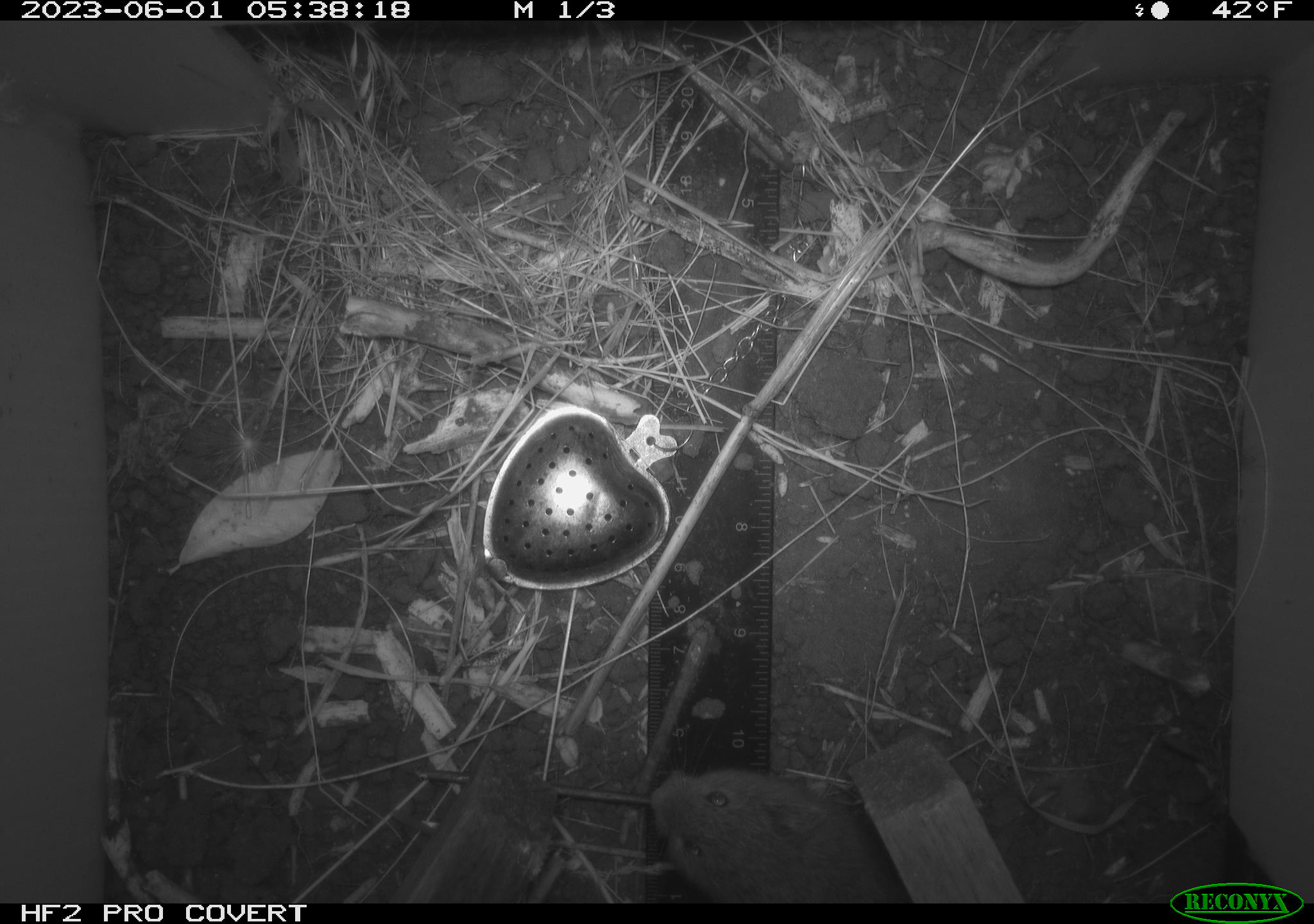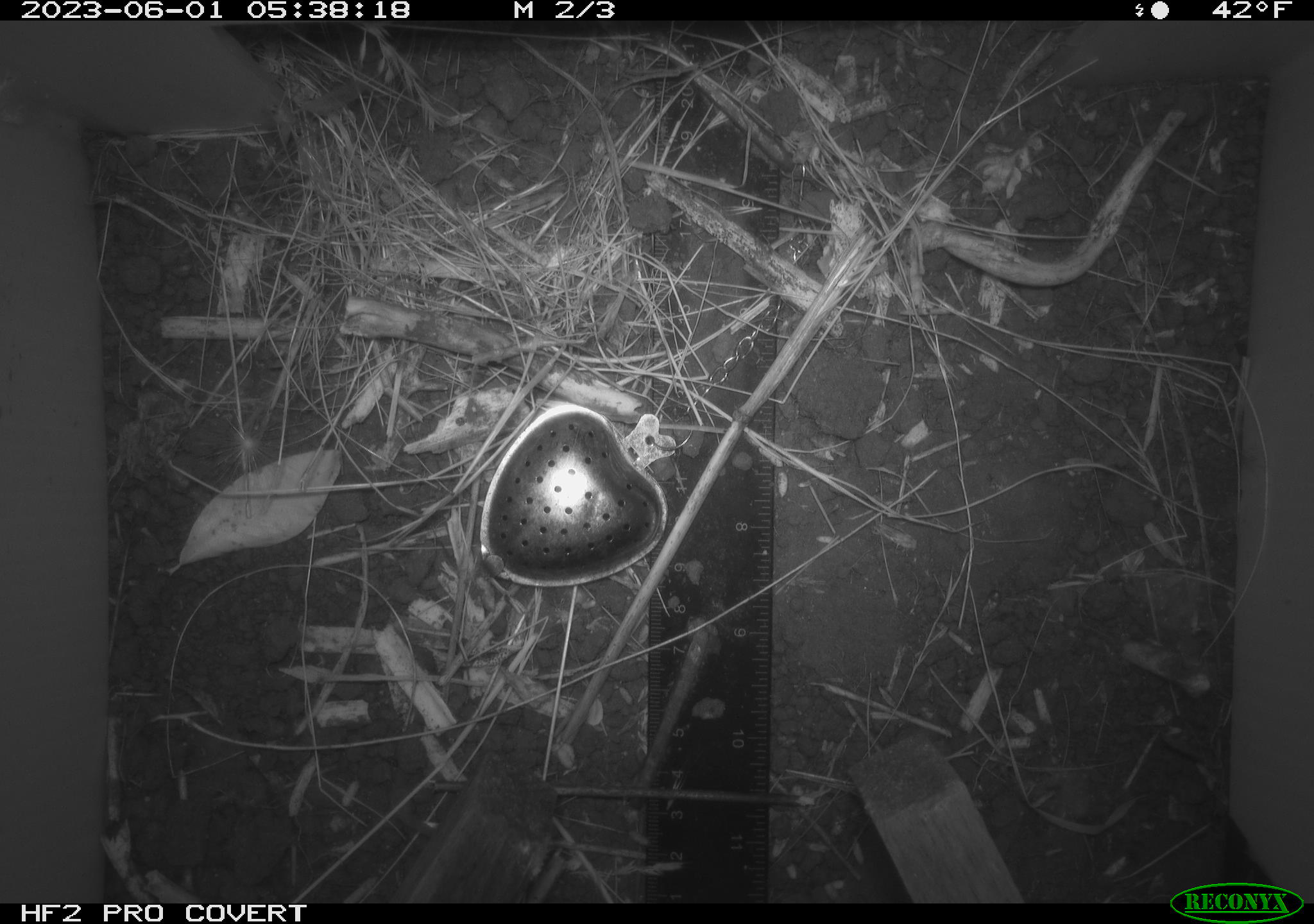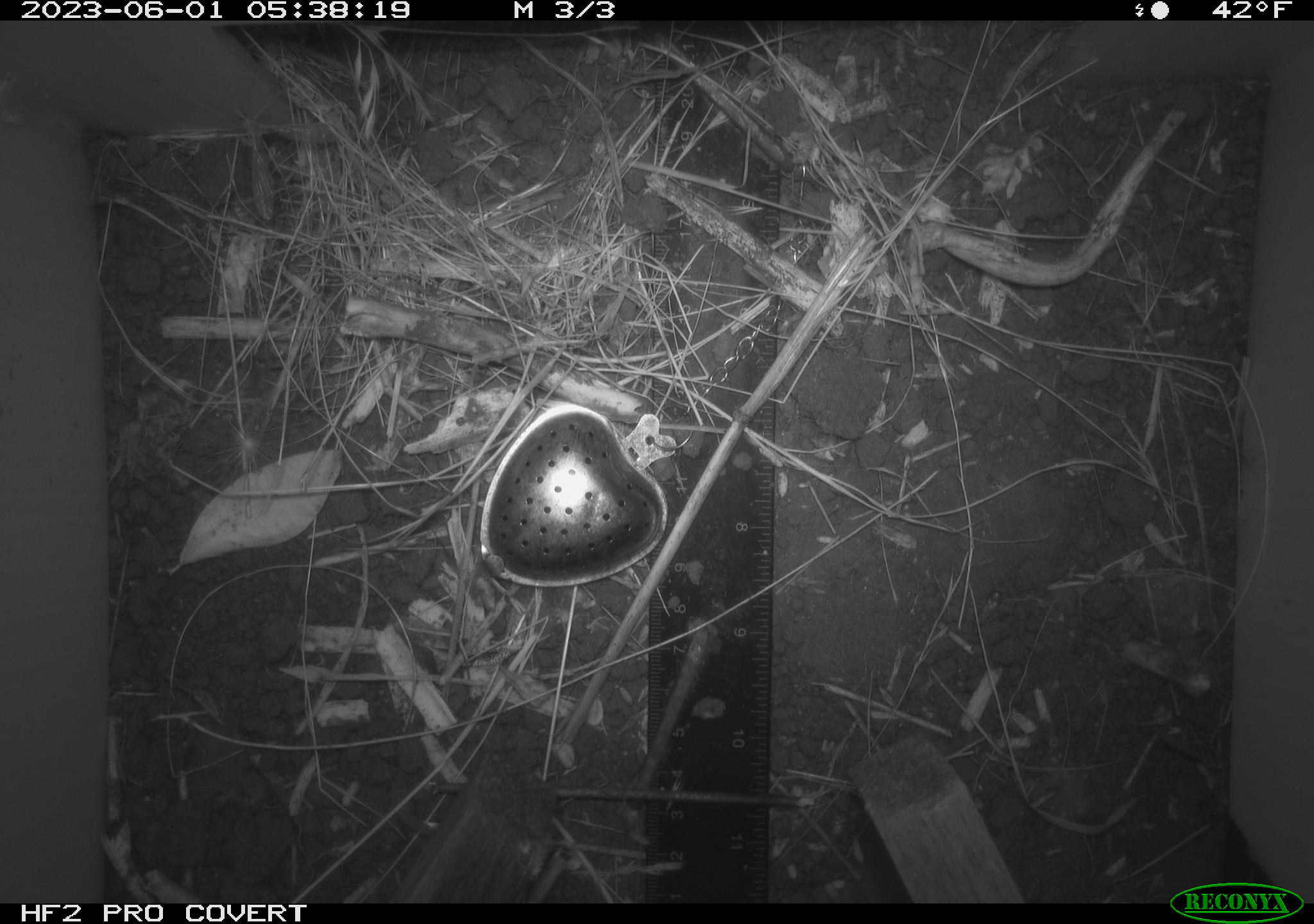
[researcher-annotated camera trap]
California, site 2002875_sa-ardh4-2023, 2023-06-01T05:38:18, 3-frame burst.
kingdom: Animalia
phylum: Chordata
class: Mammalia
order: Rodentia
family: Cricetidae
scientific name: Arvicolinae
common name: voles, lemmings, and muskrats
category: arvicolinae subfamily